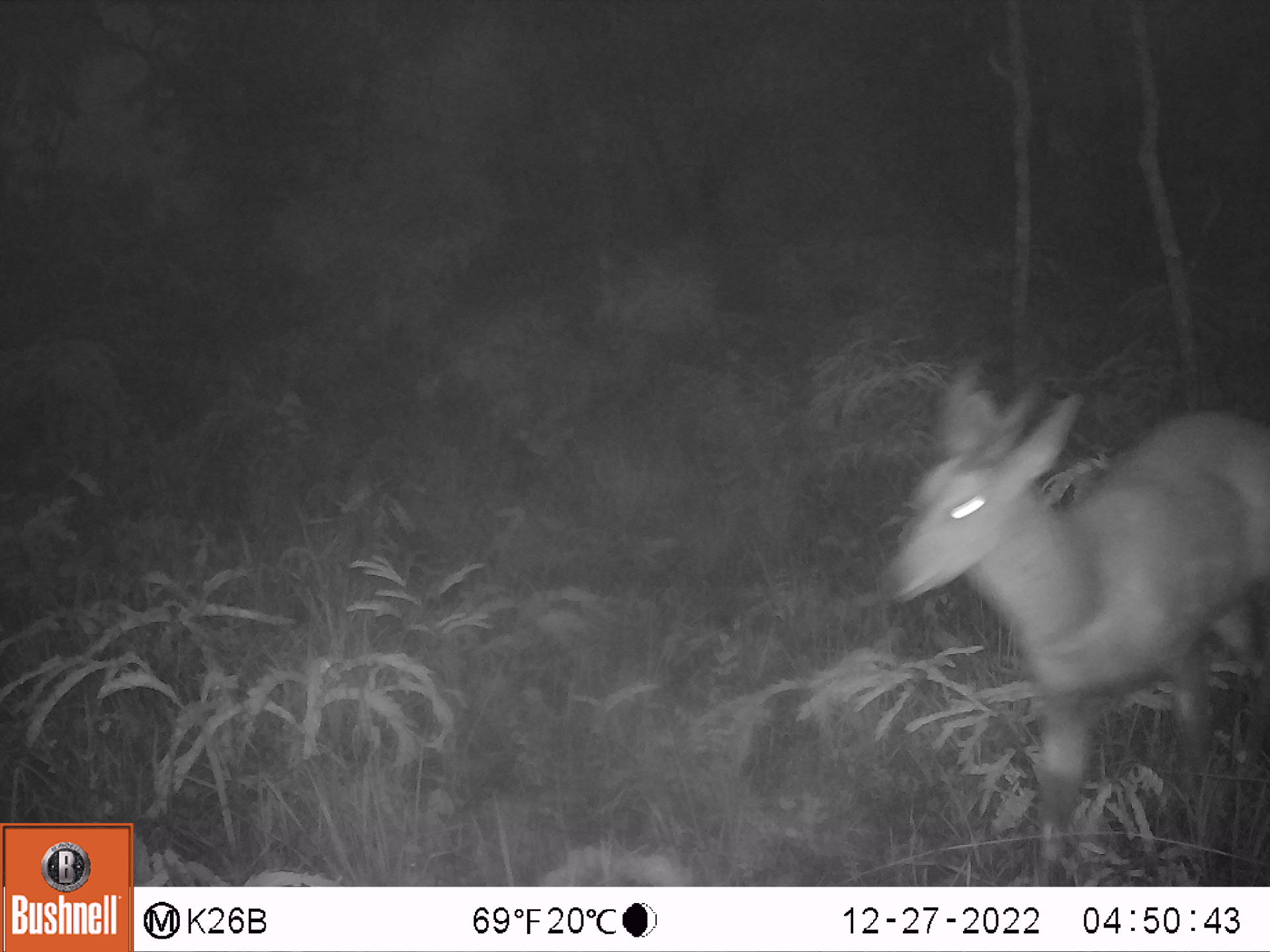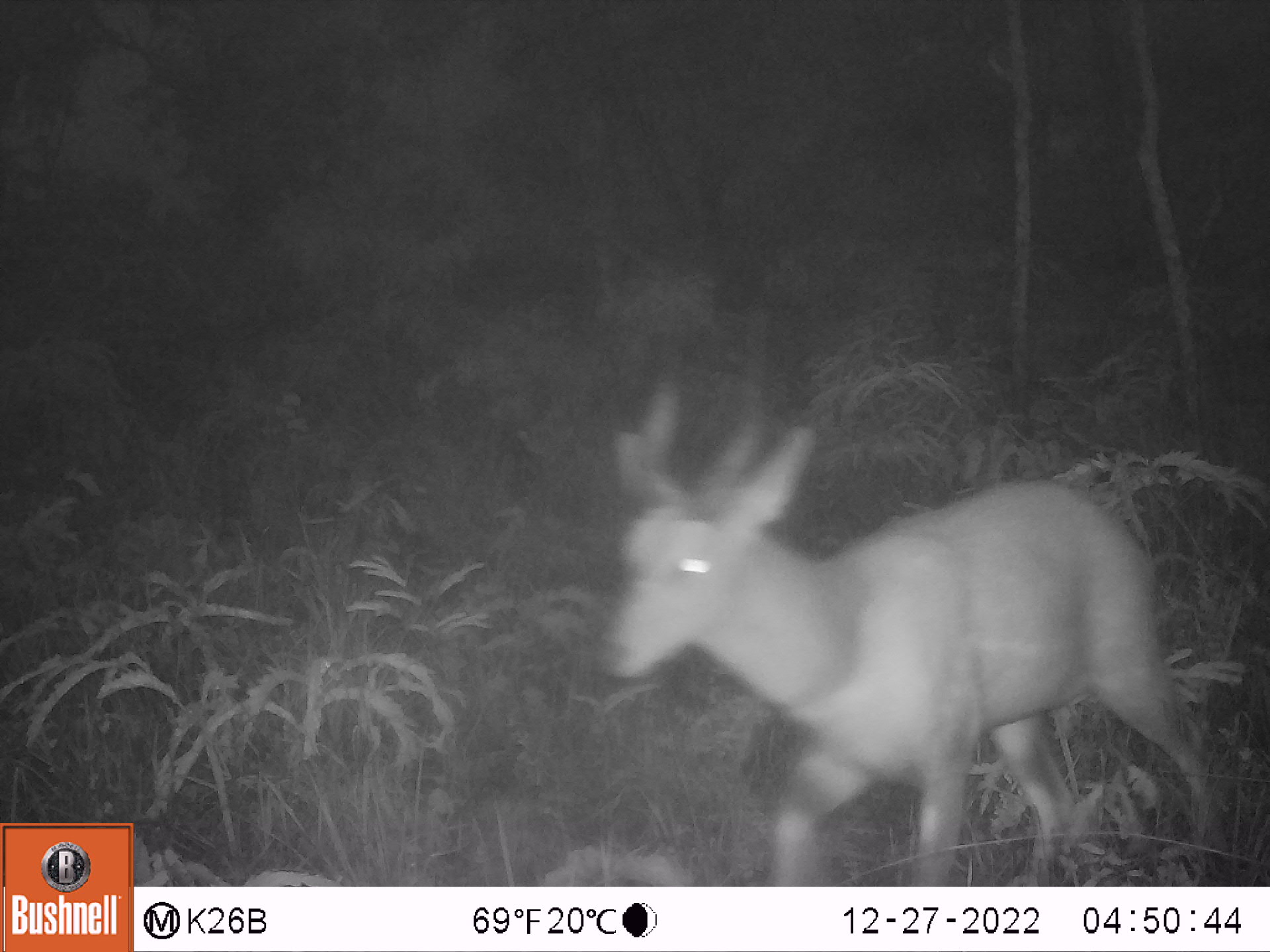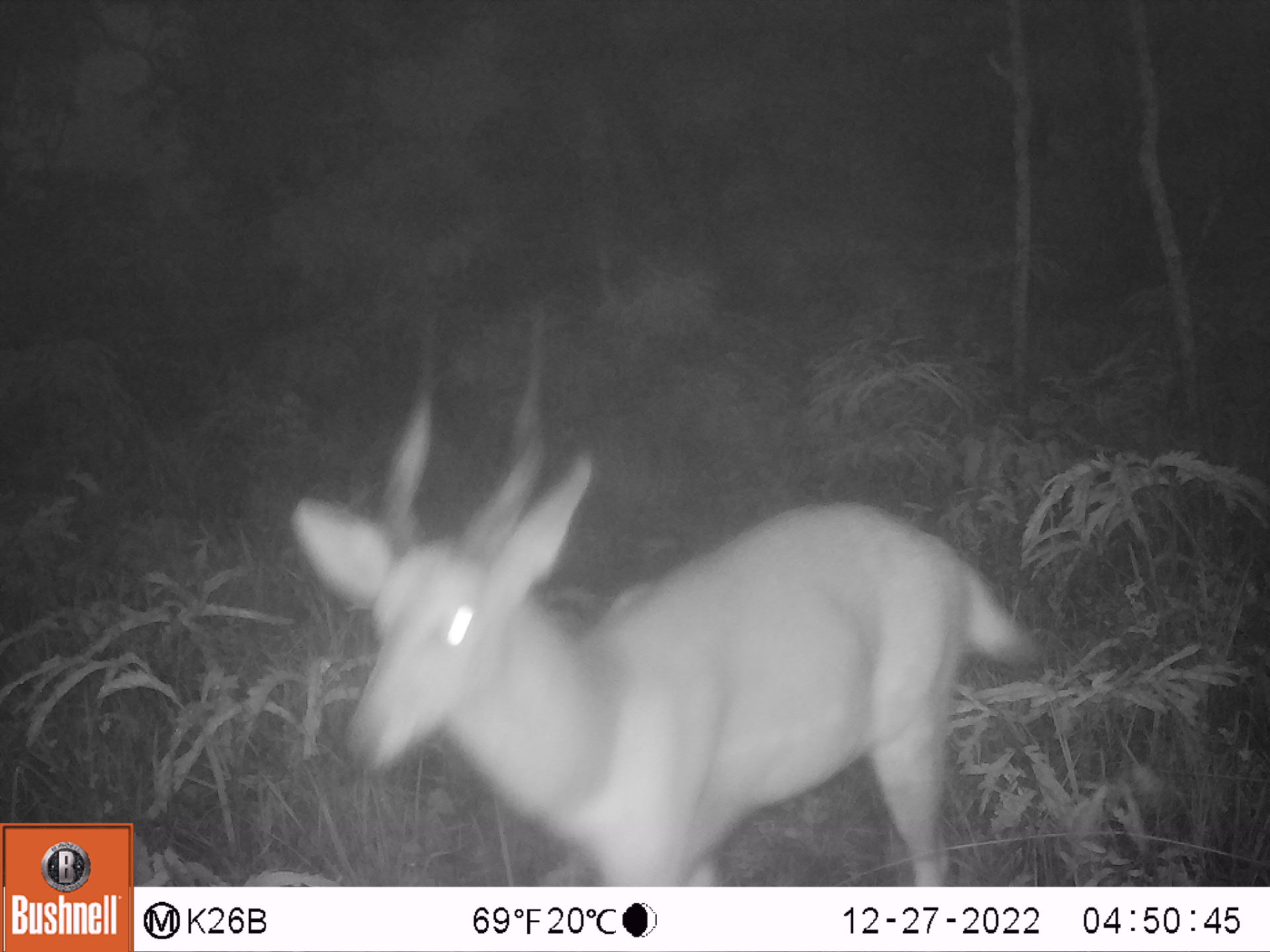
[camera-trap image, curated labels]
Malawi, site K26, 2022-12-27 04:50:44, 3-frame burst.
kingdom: Animalia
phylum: Chordata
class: Mammalia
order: Artiodactyla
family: Bovidae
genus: Tragelaphus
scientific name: Tragelaphus sylvaticus sylvaticus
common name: cape bushbuck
Cape bushbuck (Tragelaphus sylvaticus sylvaticus), count 1.